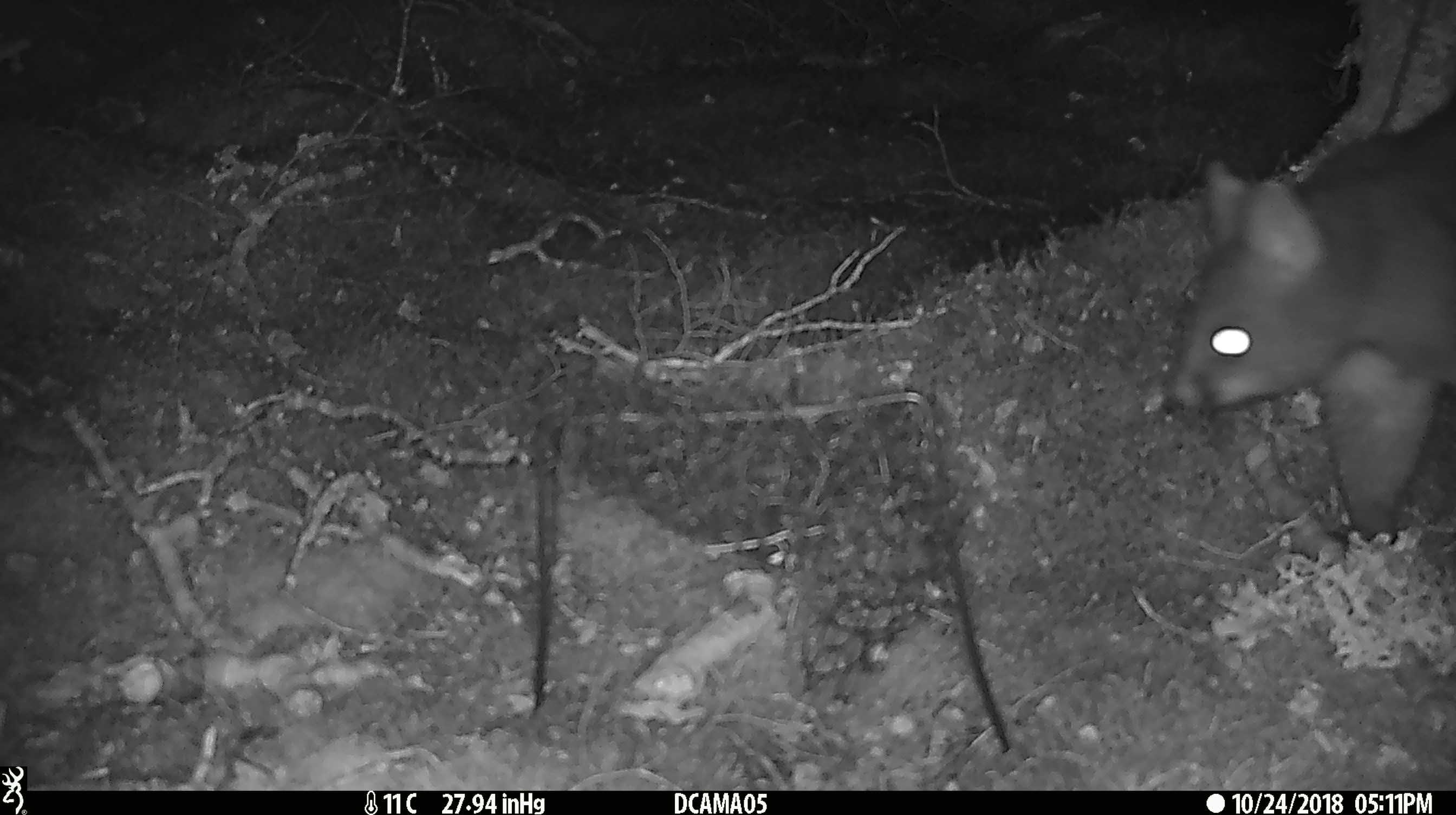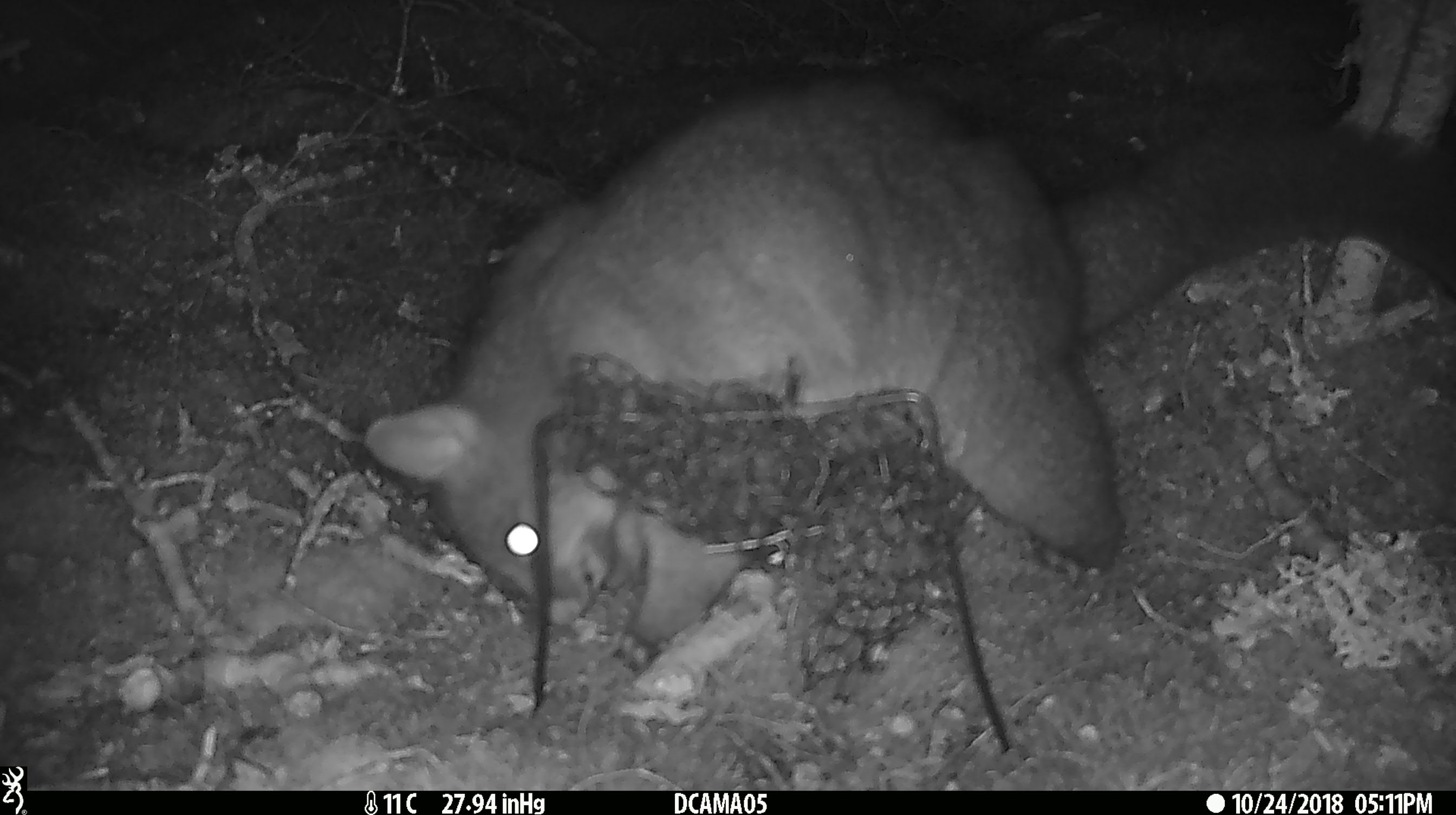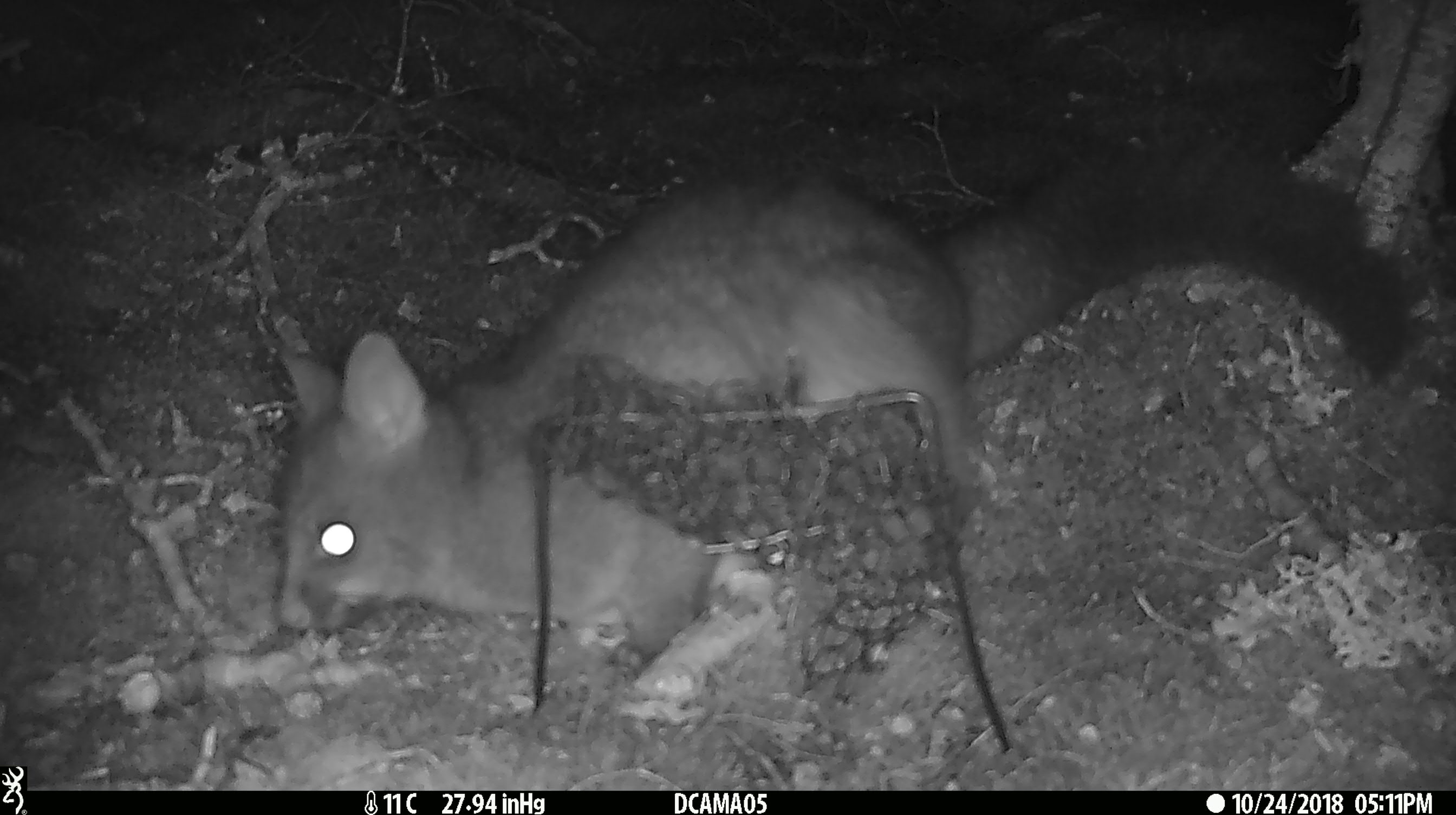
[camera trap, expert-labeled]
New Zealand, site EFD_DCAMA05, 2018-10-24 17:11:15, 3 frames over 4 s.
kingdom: Animalia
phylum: Chordata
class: Mammalia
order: Diprotodontia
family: Phalangeridae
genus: Trichosurus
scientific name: Trichosurus vulpecula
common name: common brushtail possum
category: possum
Possum (common brushtail possum) (Trichosurus vulpecula).